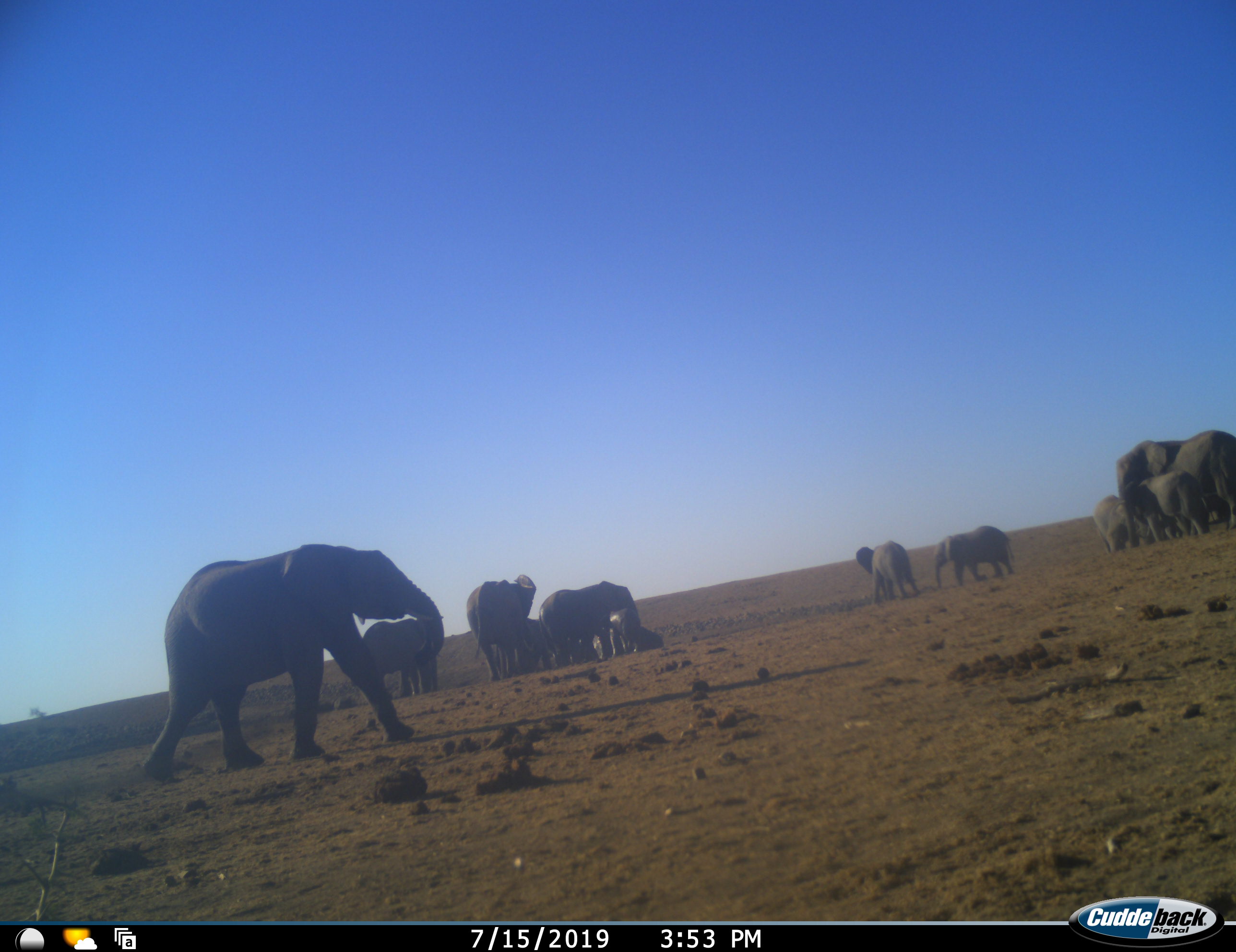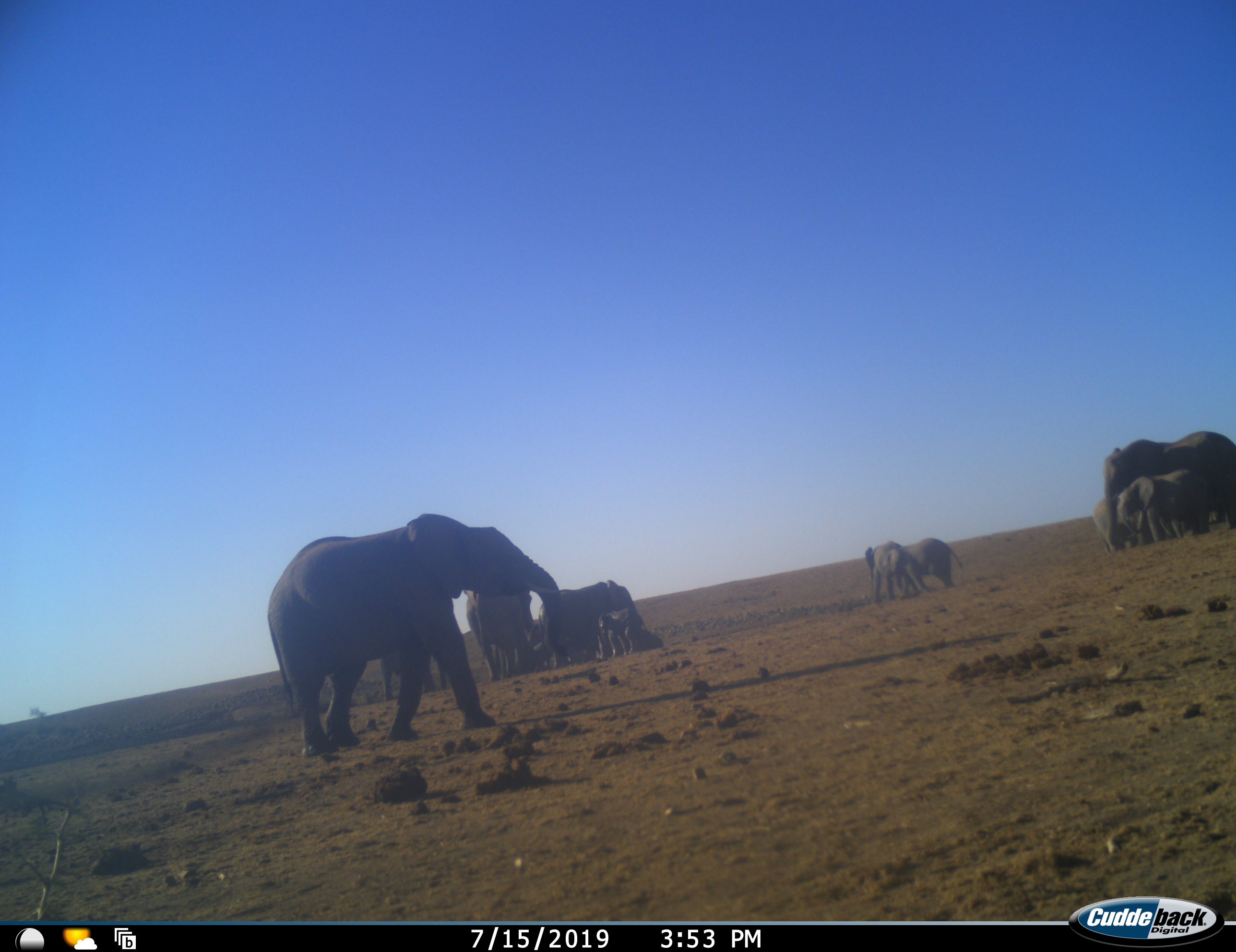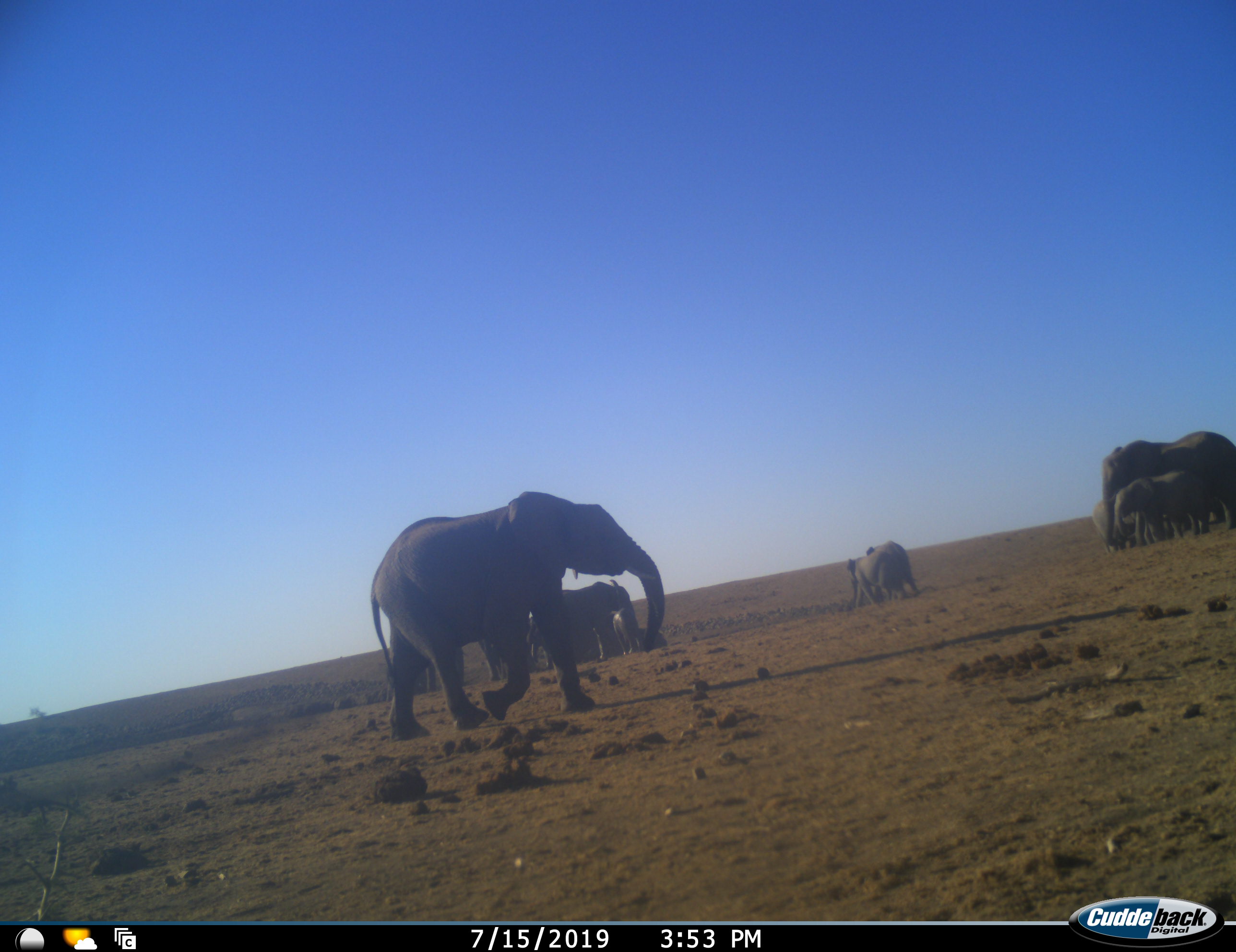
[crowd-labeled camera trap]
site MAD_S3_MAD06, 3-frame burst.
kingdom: Animalia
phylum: Chordata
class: Mammalia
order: Proboscidea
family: Elephantidae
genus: Loxodonta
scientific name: Loxodonta africana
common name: african bush elephant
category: elephant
Elephant (african bush elephant) (Loxodonta africana), count 11-50. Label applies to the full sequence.